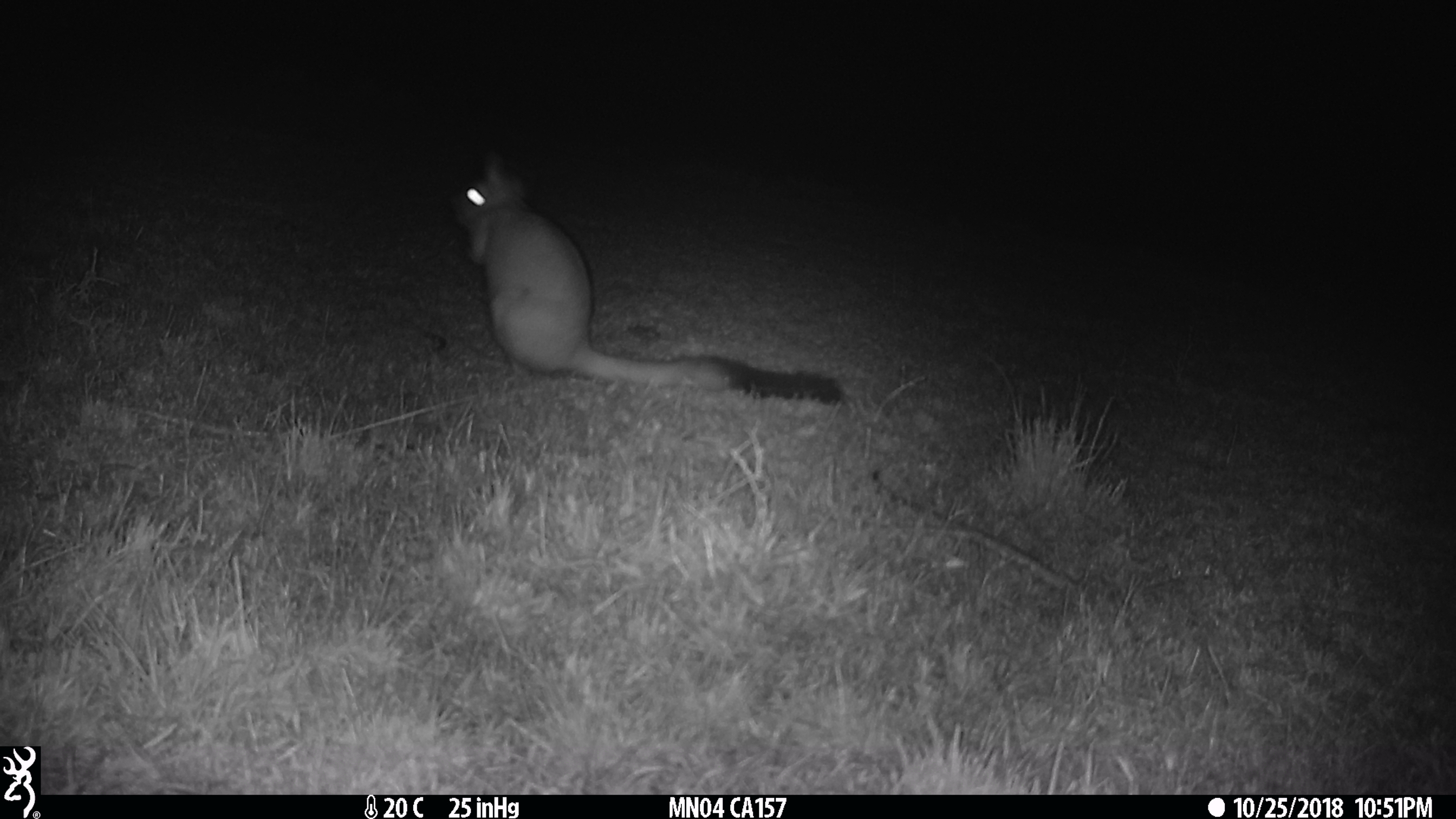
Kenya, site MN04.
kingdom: Animalia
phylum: Chordata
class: Mammalia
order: Rodentia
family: Pedetidae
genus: Pedetes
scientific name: Pedetes capensis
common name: springhare